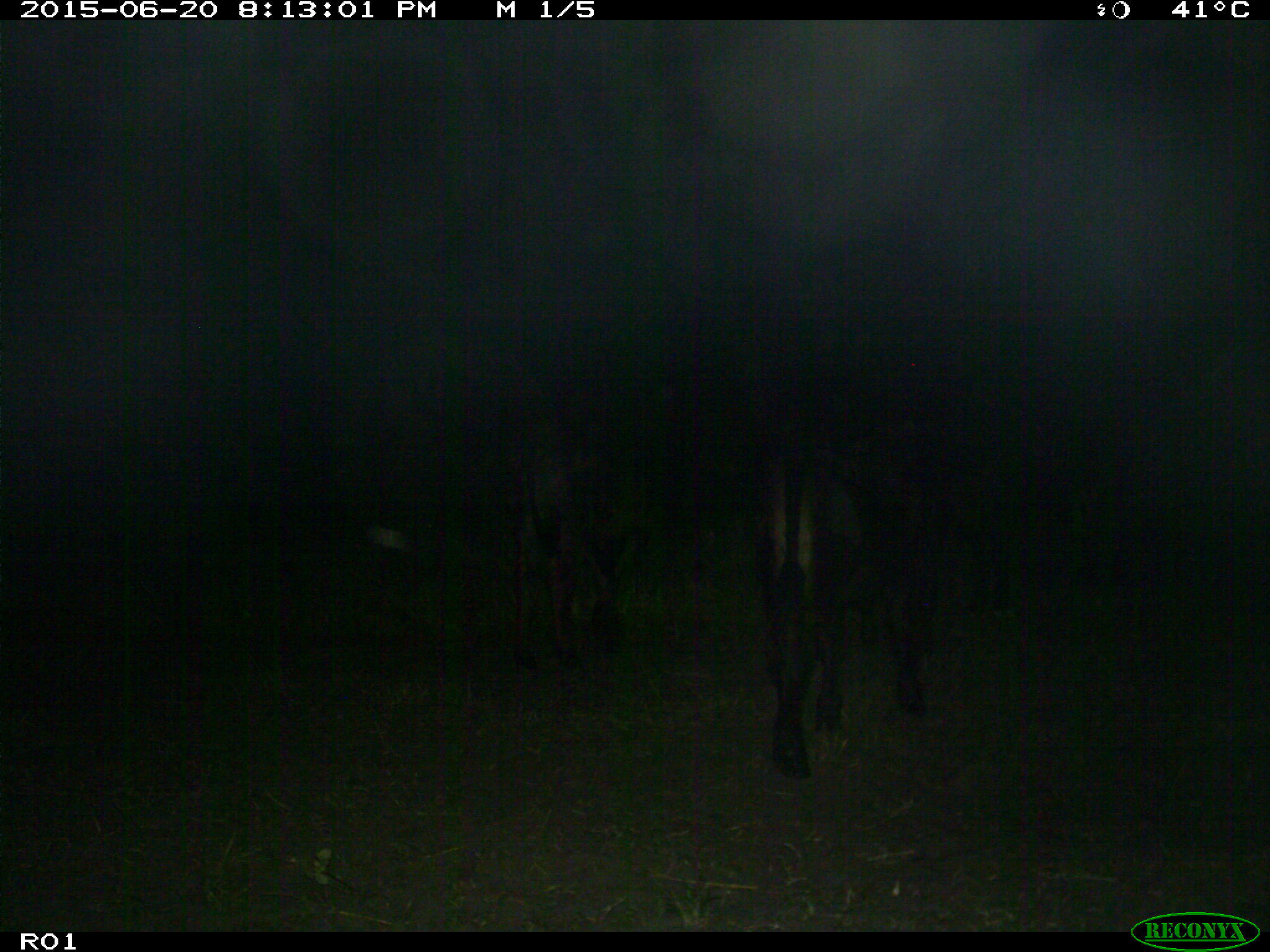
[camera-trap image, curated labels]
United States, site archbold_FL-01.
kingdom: Animalia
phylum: Chordata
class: Mammalia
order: Artiodactyla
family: Bovidae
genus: Bos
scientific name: Bos taurus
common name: domestic cow